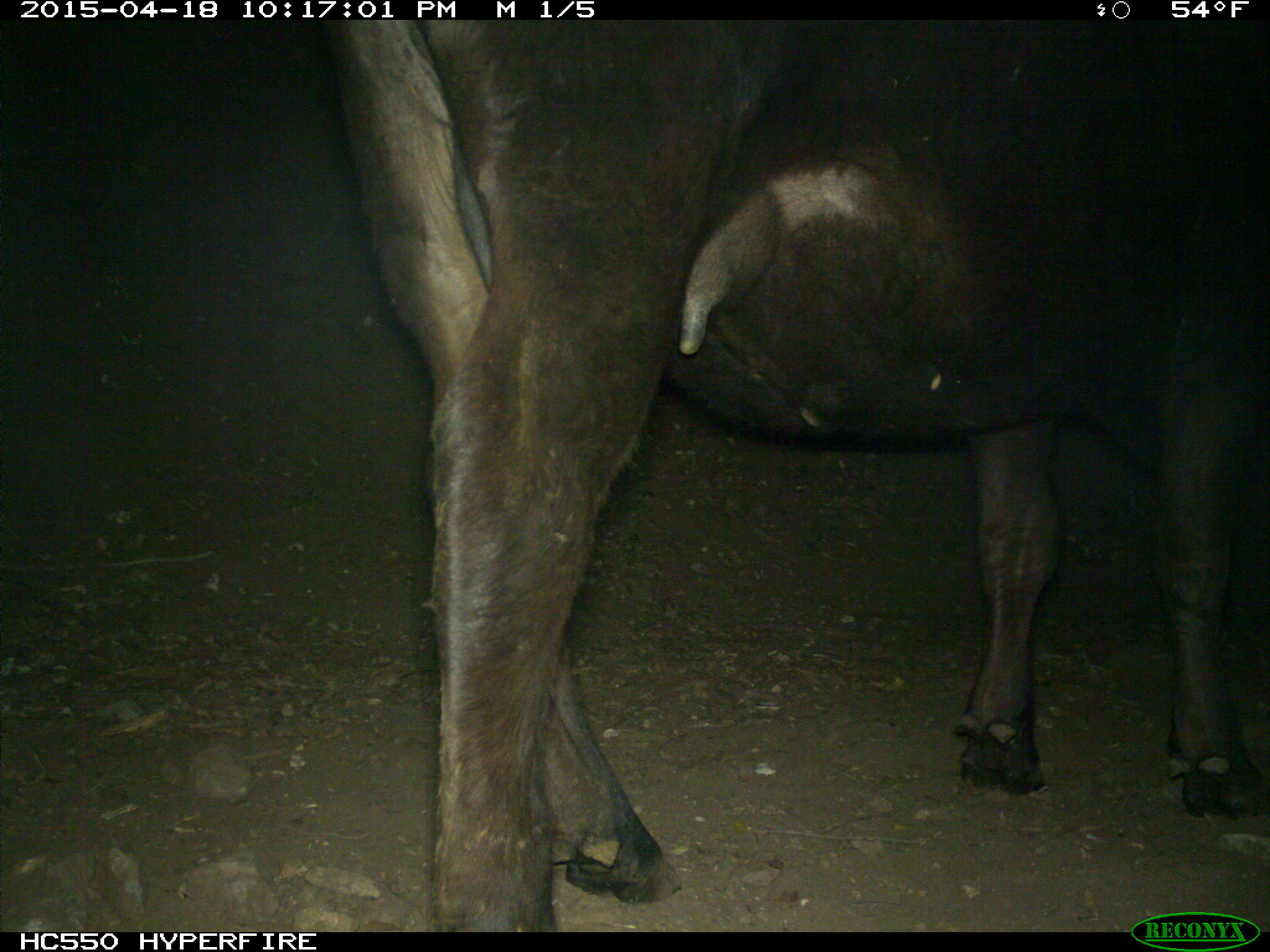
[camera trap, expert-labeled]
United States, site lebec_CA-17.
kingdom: Animalia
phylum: Chordata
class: Mammalia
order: Artiodactyla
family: Bovidae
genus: Bos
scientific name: Bos taurus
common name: domestic cow